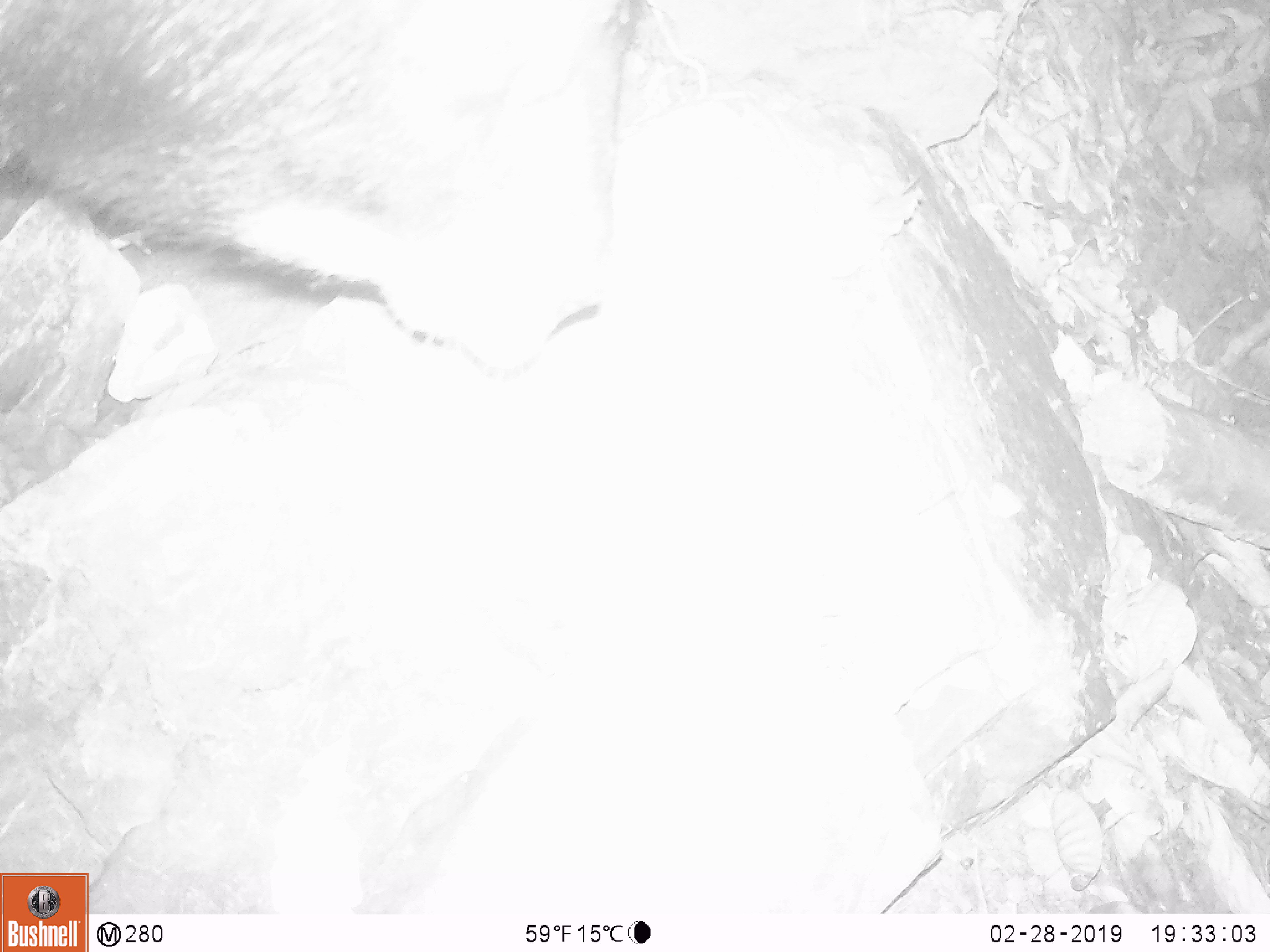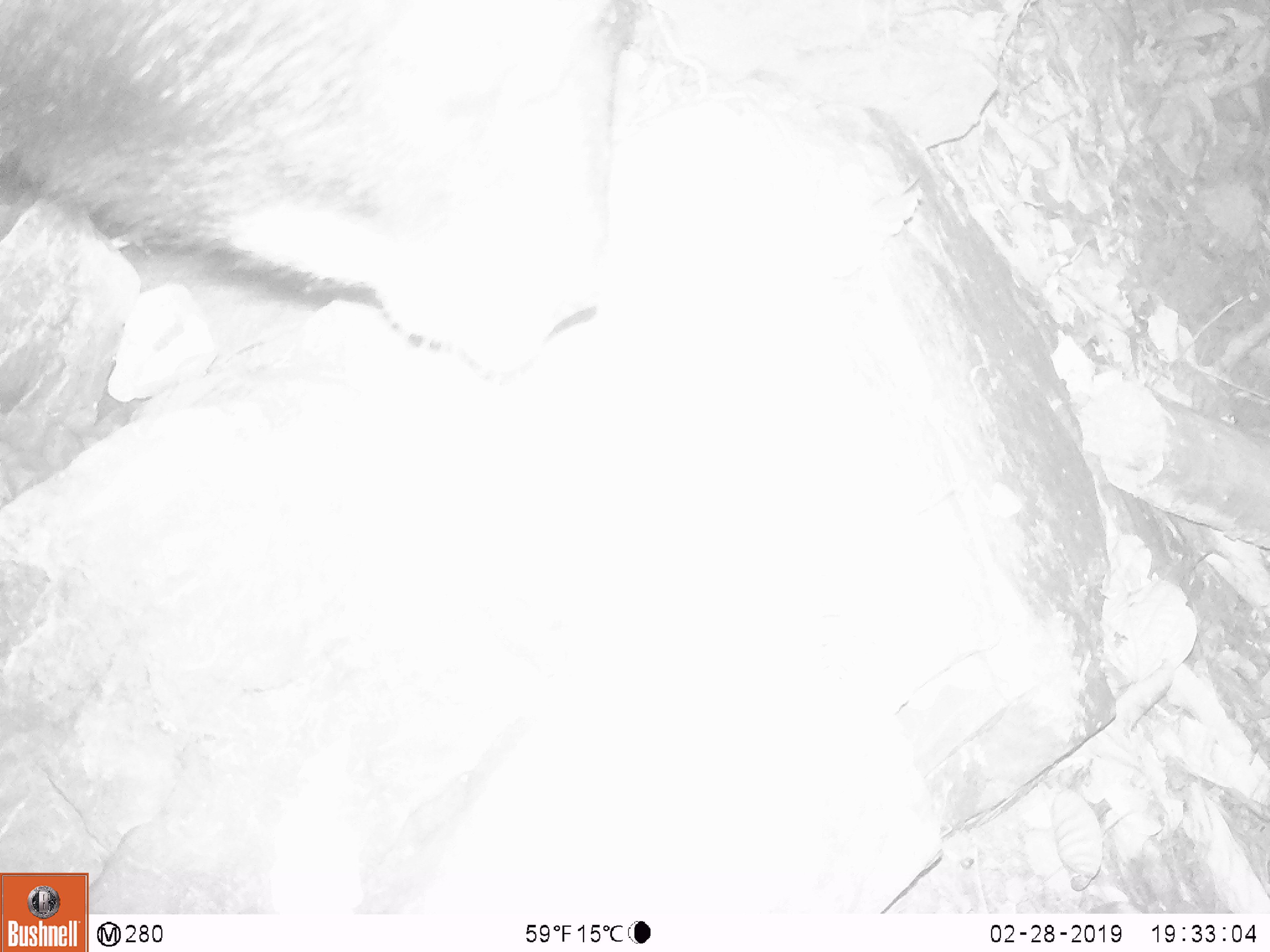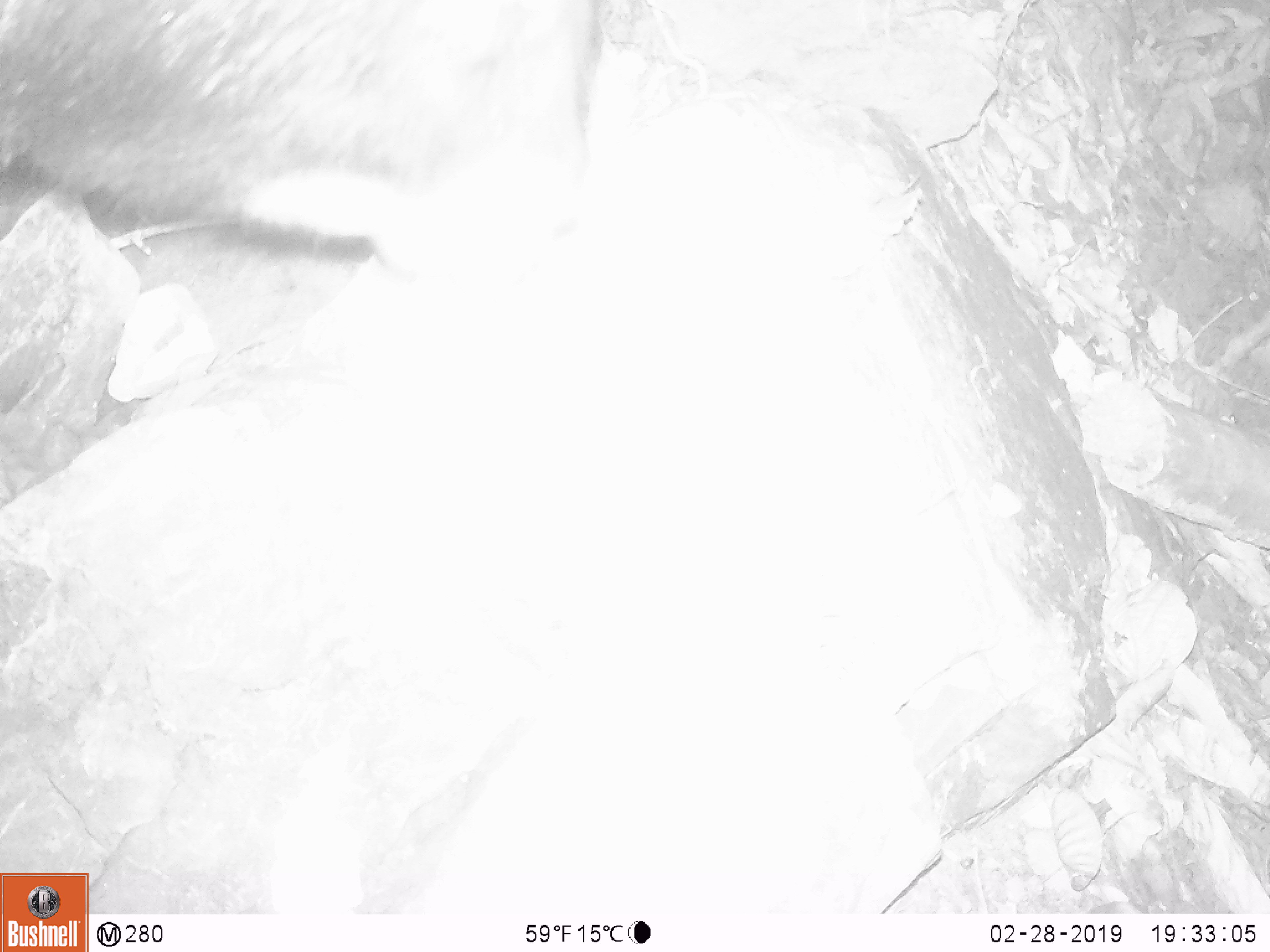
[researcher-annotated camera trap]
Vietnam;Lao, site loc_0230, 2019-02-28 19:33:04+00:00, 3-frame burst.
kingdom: Animalia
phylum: Chordata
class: Mammalia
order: Artiodactyla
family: Bovidae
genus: Capricornis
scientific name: Capricornis sumatraensis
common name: chinese serow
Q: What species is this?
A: Chinese serow (Capricornis sumatraensis).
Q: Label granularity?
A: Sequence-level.